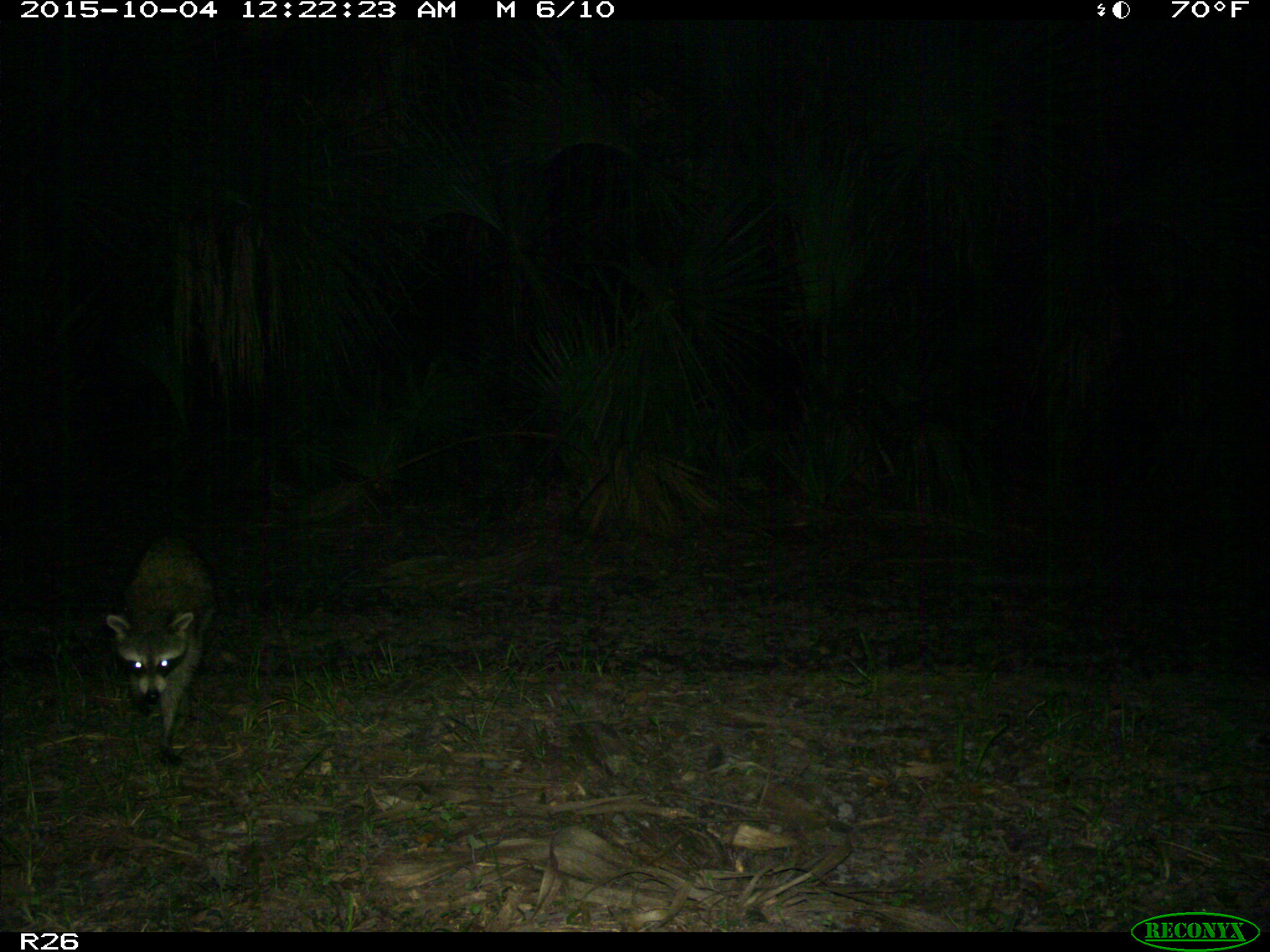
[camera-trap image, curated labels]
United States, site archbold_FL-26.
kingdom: Animalia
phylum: Chordata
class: Mammalia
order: Carnivora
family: Procyonidae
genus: Procyon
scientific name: Procyon lotor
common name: common raccoon